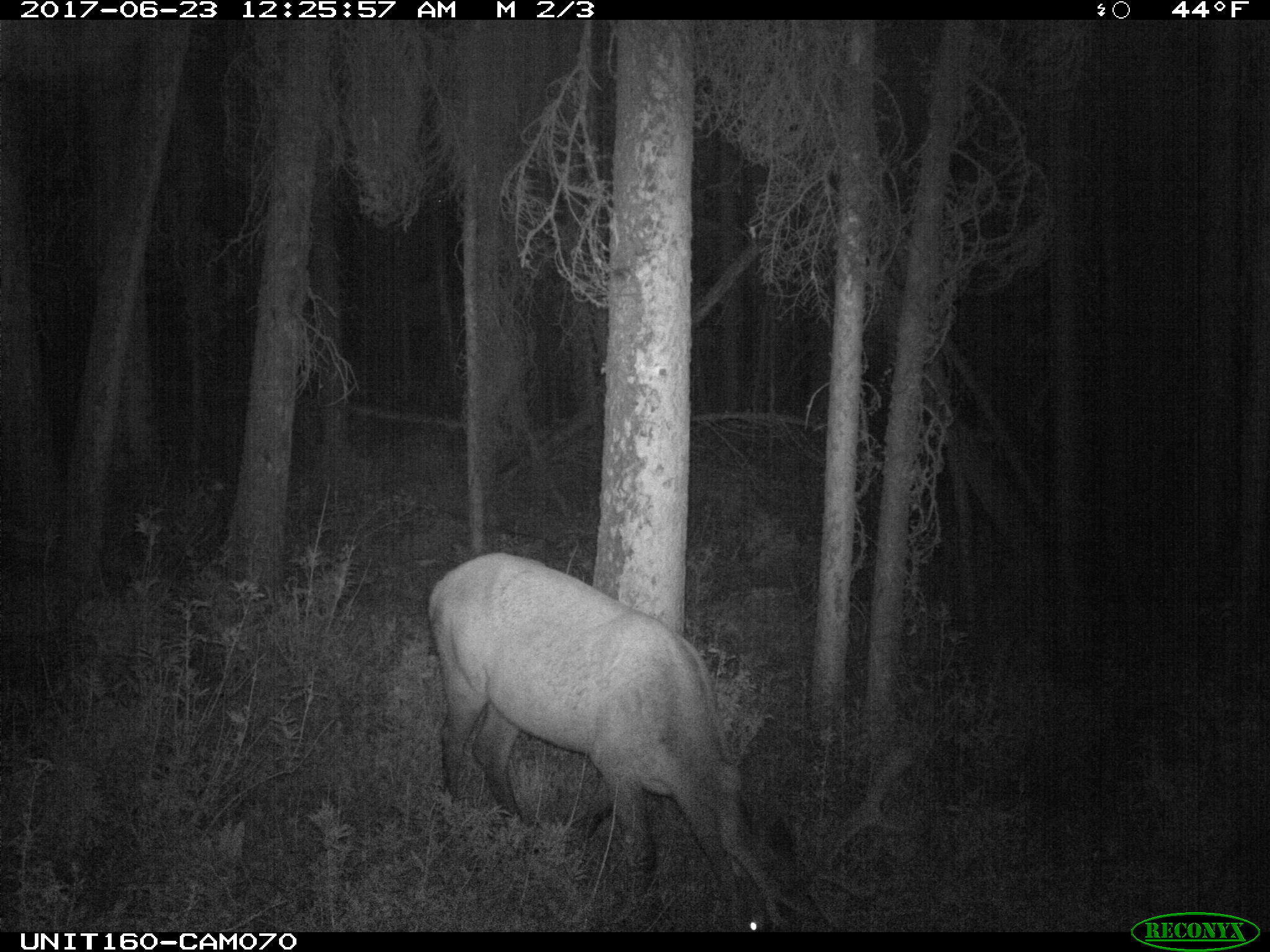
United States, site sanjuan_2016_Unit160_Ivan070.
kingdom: Animalia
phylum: Chordata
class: Mammalia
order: Artiodactyla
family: Cervidae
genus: Cervus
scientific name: Cervus elaphus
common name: red deer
Cervus elaphus (red deer).